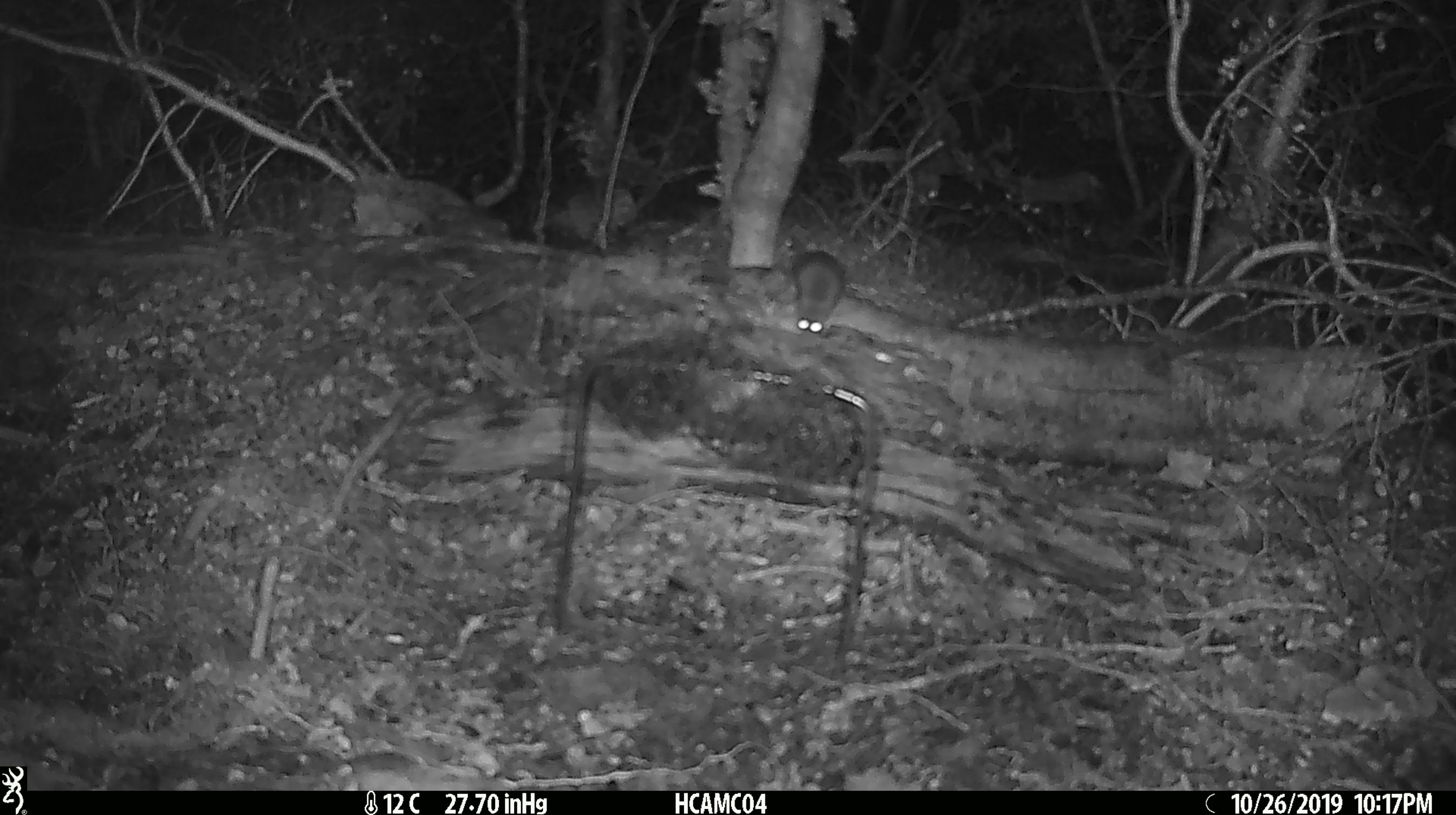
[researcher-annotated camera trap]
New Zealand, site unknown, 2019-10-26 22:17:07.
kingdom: Animalia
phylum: Chordata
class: Mammalia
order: Rodentia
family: Muridae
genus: Mus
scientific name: Mus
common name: mouse